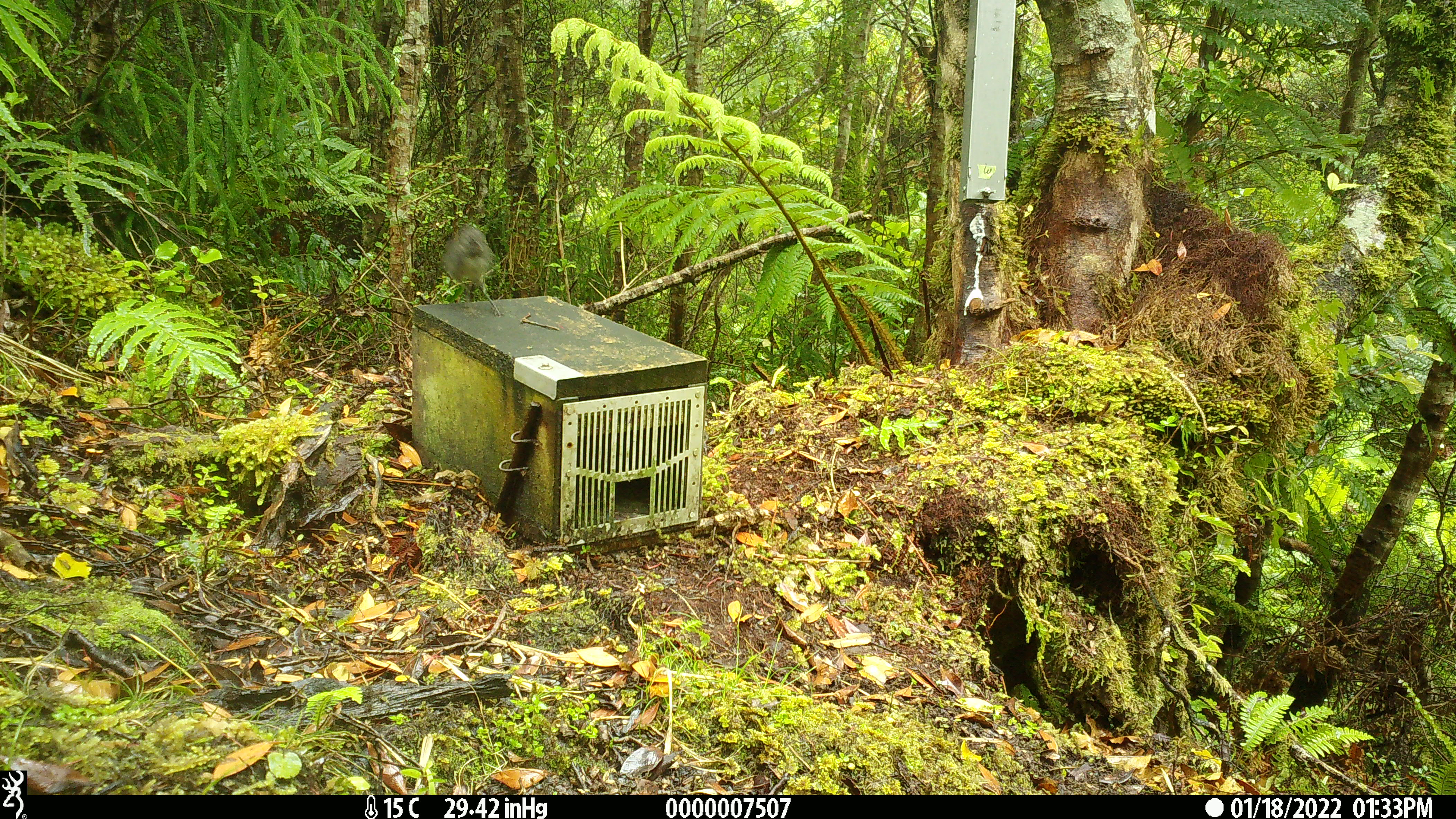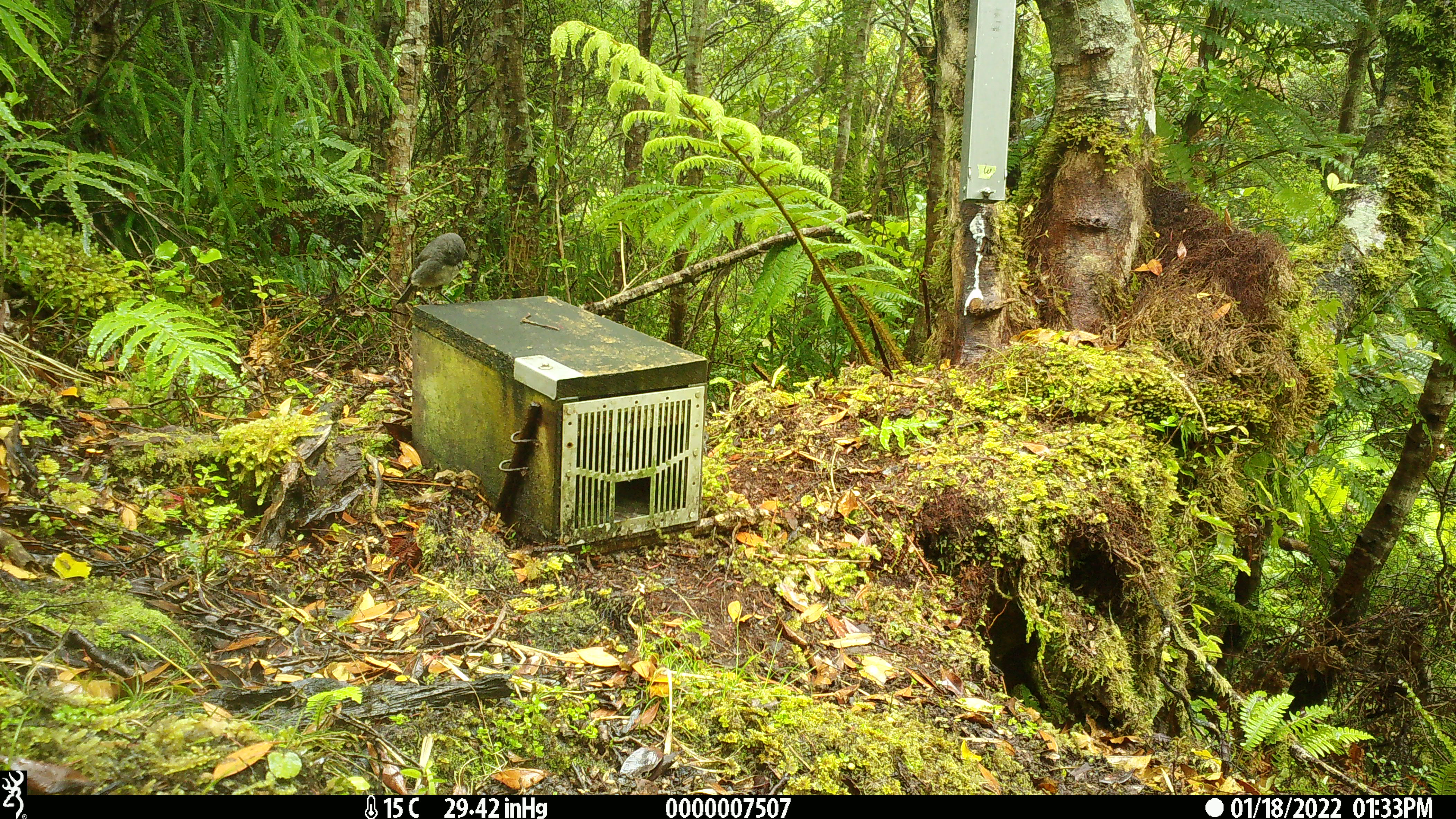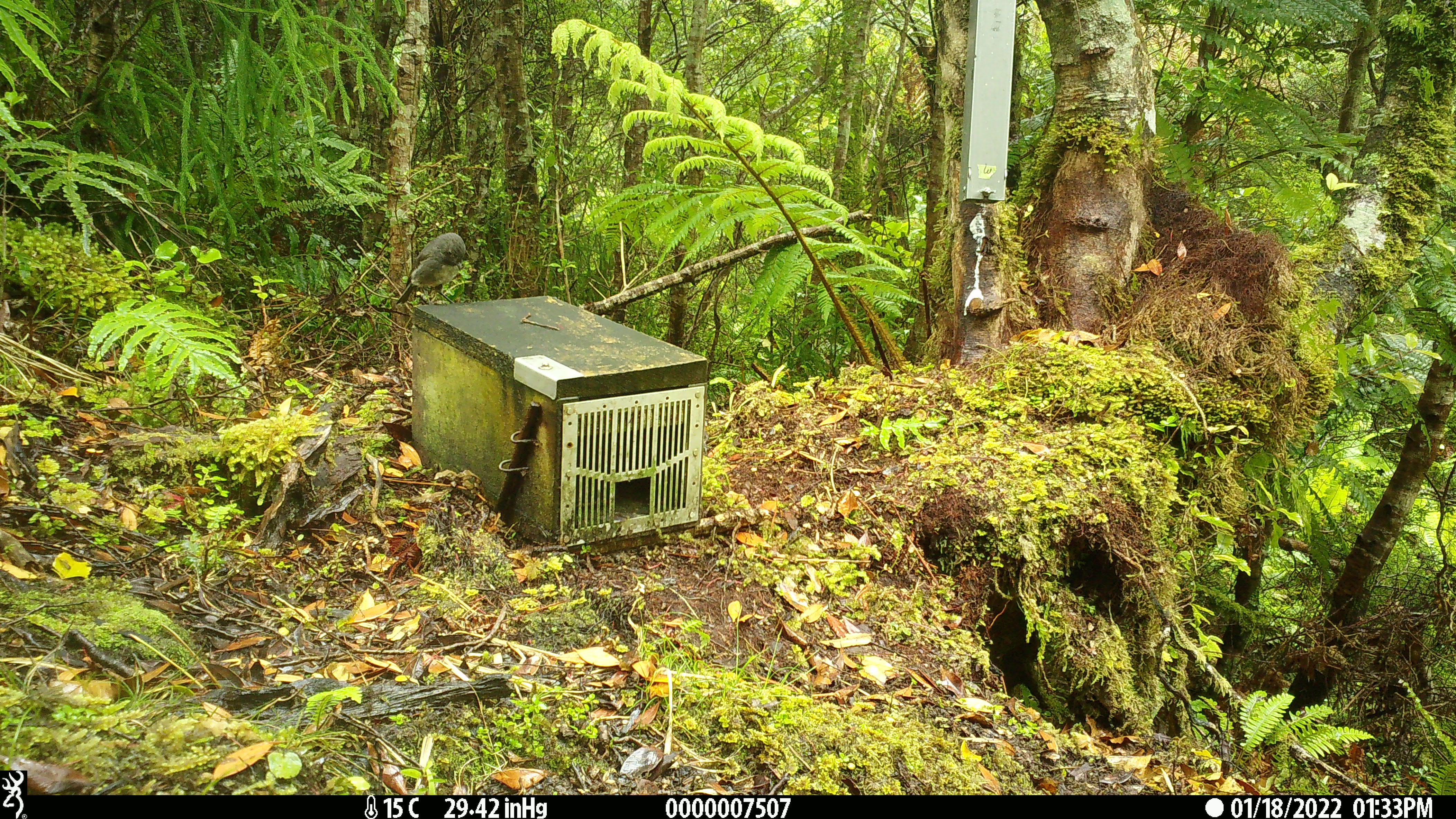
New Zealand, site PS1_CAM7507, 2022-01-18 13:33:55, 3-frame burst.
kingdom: Animalia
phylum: Chordata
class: Aves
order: Passeriformes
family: Petroicidae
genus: Petroica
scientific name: Petroica australis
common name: new zealand robin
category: robin